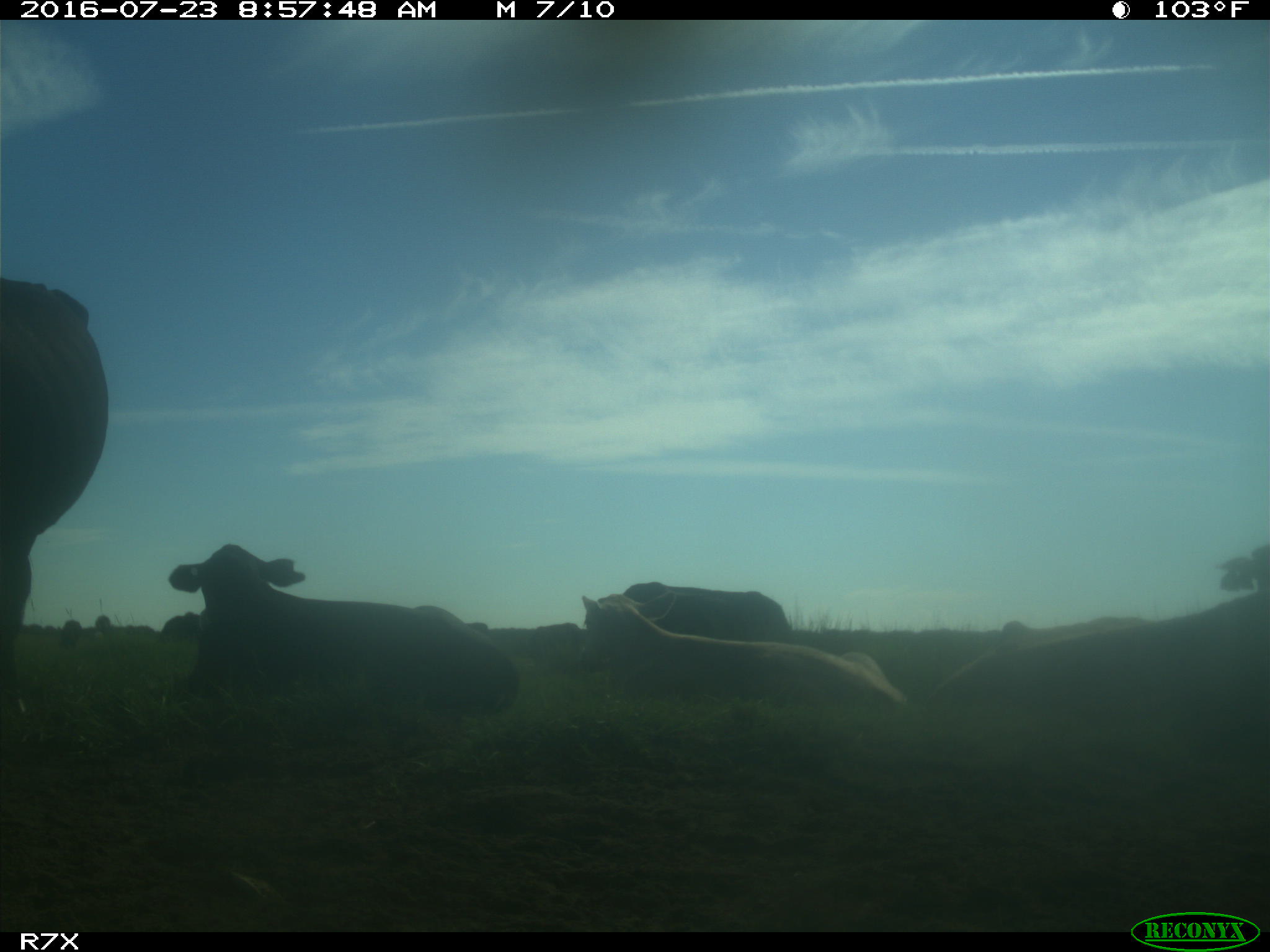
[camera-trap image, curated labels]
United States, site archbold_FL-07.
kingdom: Animalia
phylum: Chordata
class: Mammalia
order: Artiodactyla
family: Bovidae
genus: Bos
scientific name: Bos taurus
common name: domestic cow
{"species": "Bos taurus (domestic cow)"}